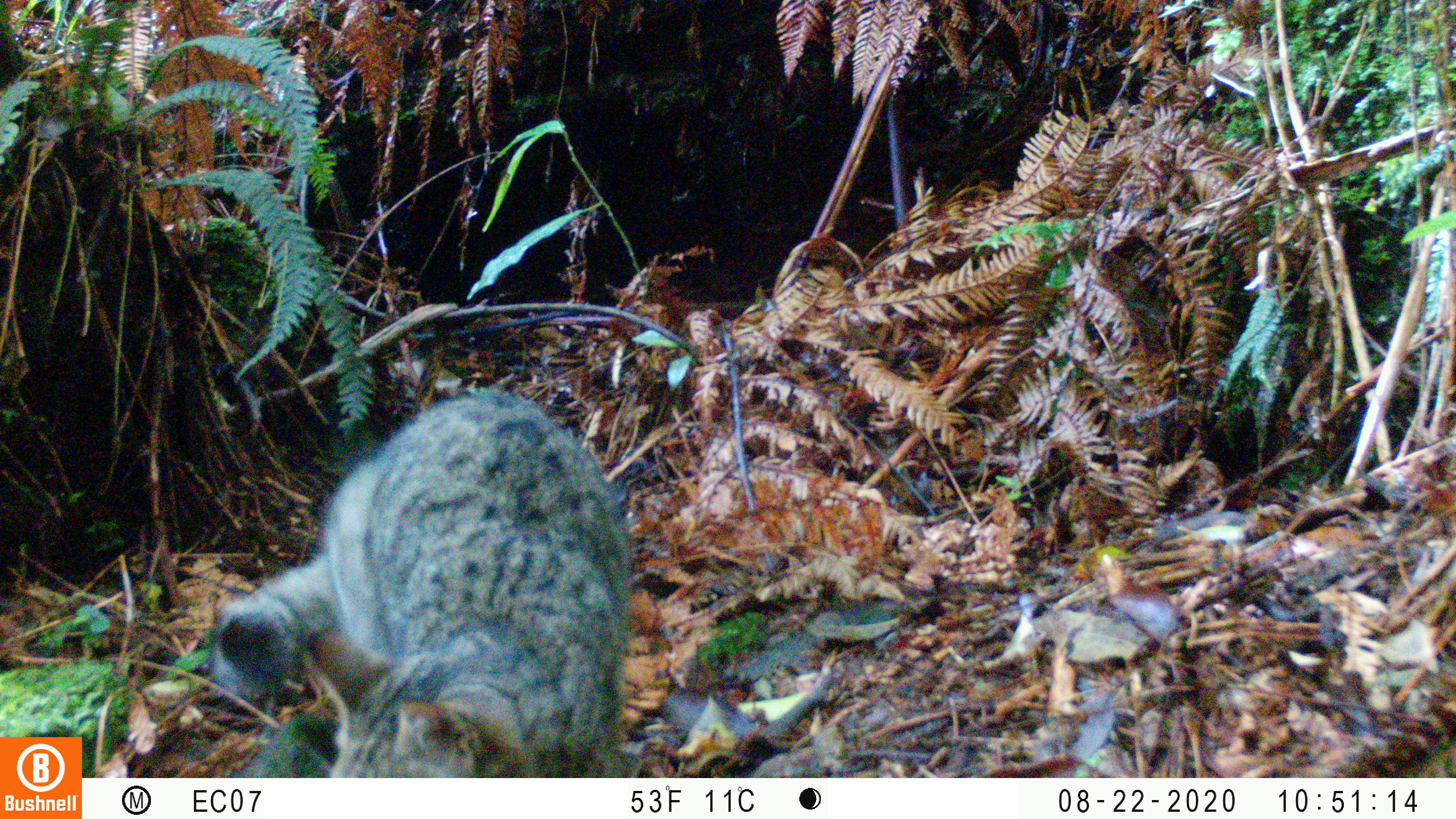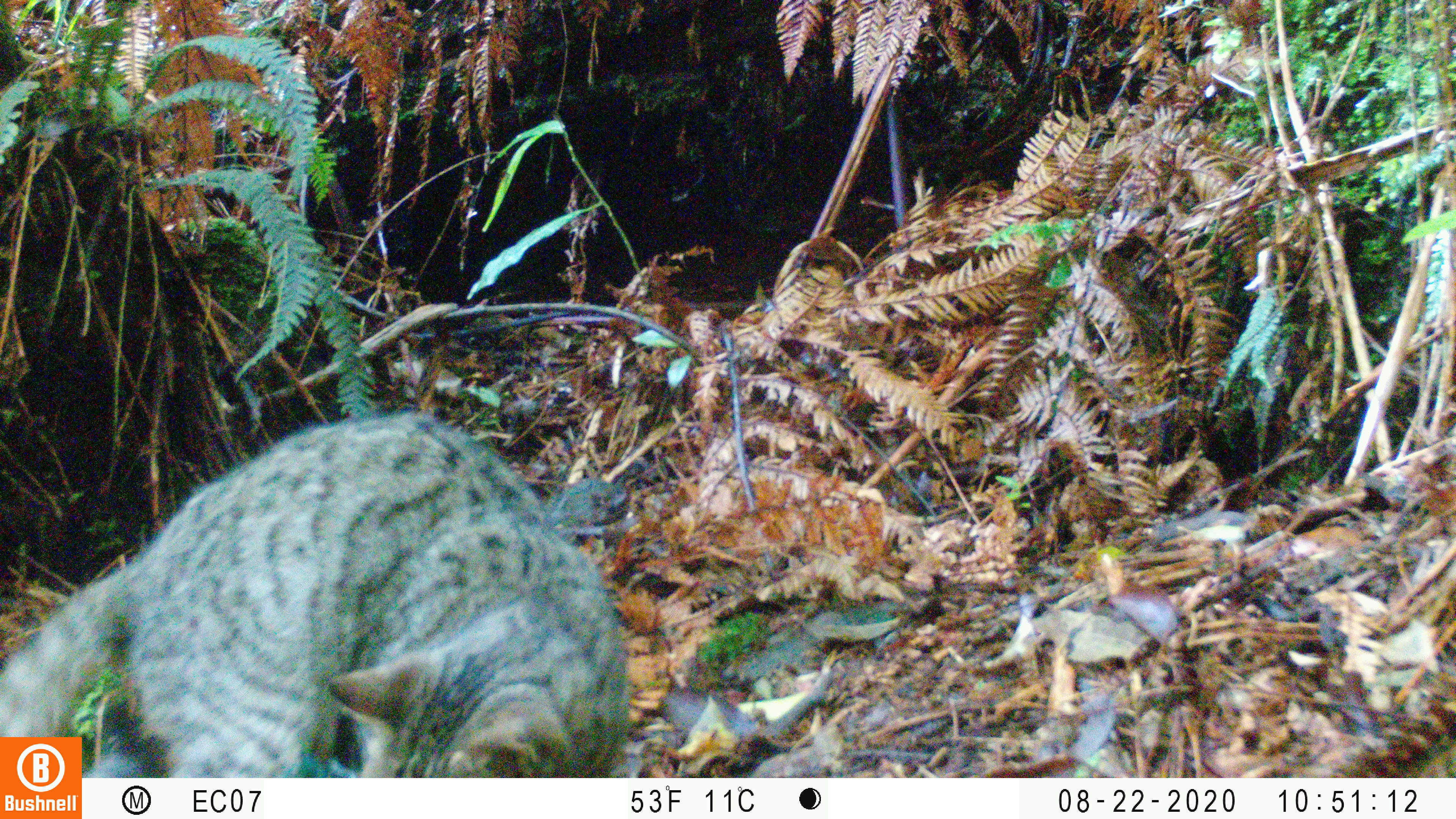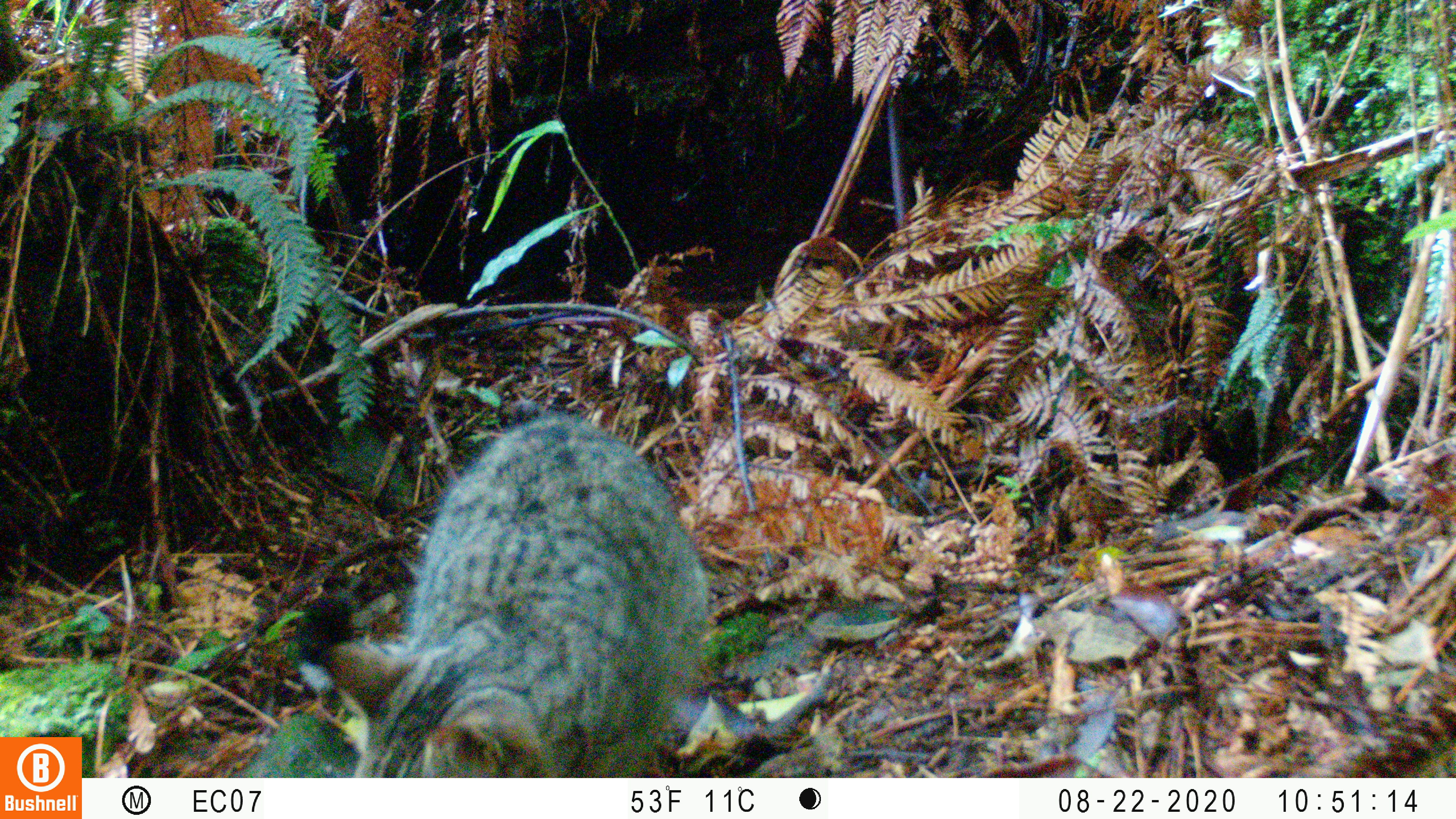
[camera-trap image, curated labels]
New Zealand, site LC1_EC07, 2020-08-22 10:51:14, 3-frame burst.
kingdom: Animalia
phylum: Chordata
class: Mammalia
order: Carnivora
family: Felidae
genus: Felis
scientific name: Felis catus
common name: domestic cat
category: cat